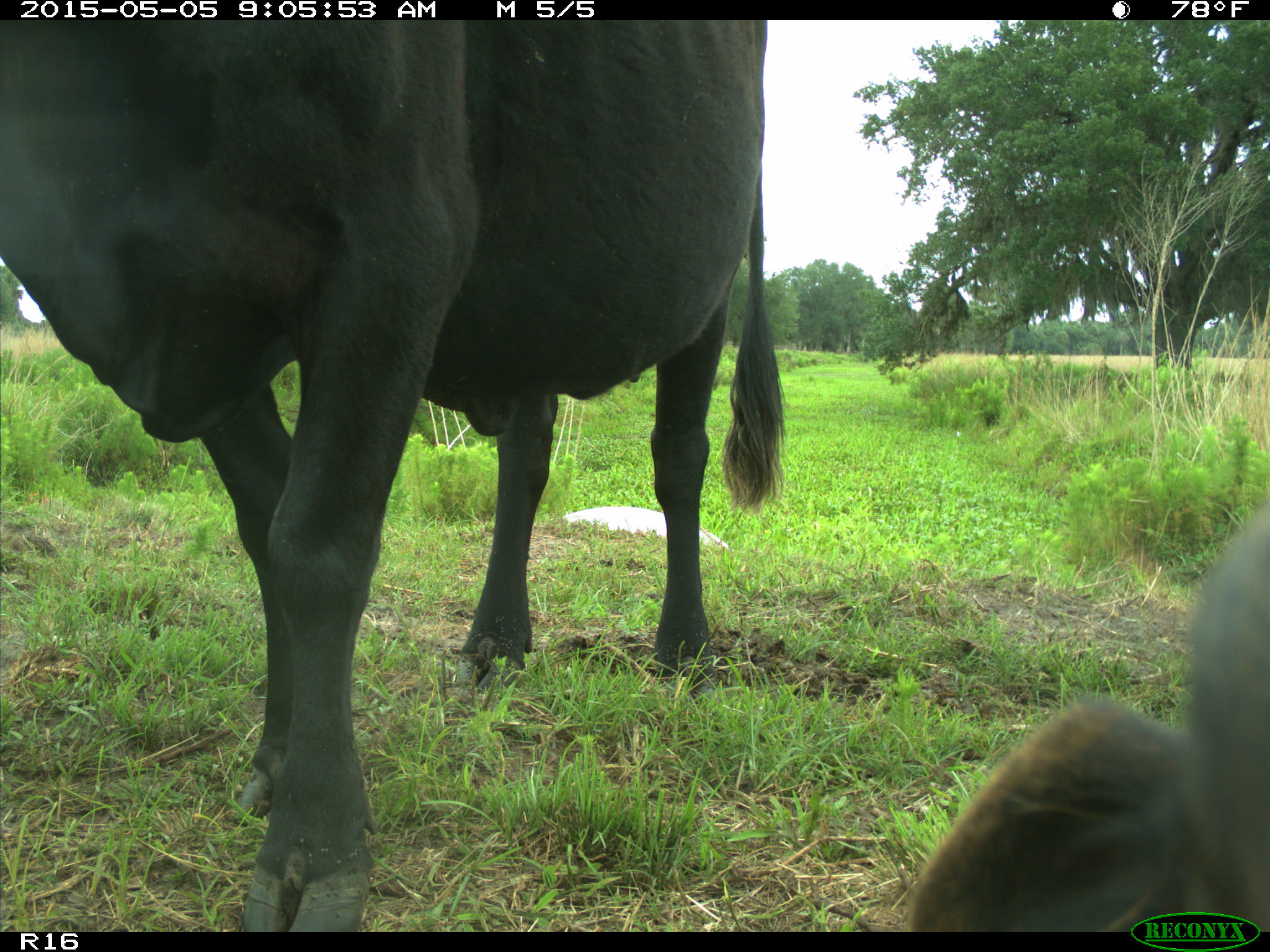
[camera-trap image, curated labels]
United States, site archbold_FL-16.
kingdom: Animalia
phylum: Chordata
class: Mammalia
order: Artiodactyla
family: Bovidae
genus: Bos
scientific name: Bos taurus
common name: domestic cow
Bos taurus (domestic cow).